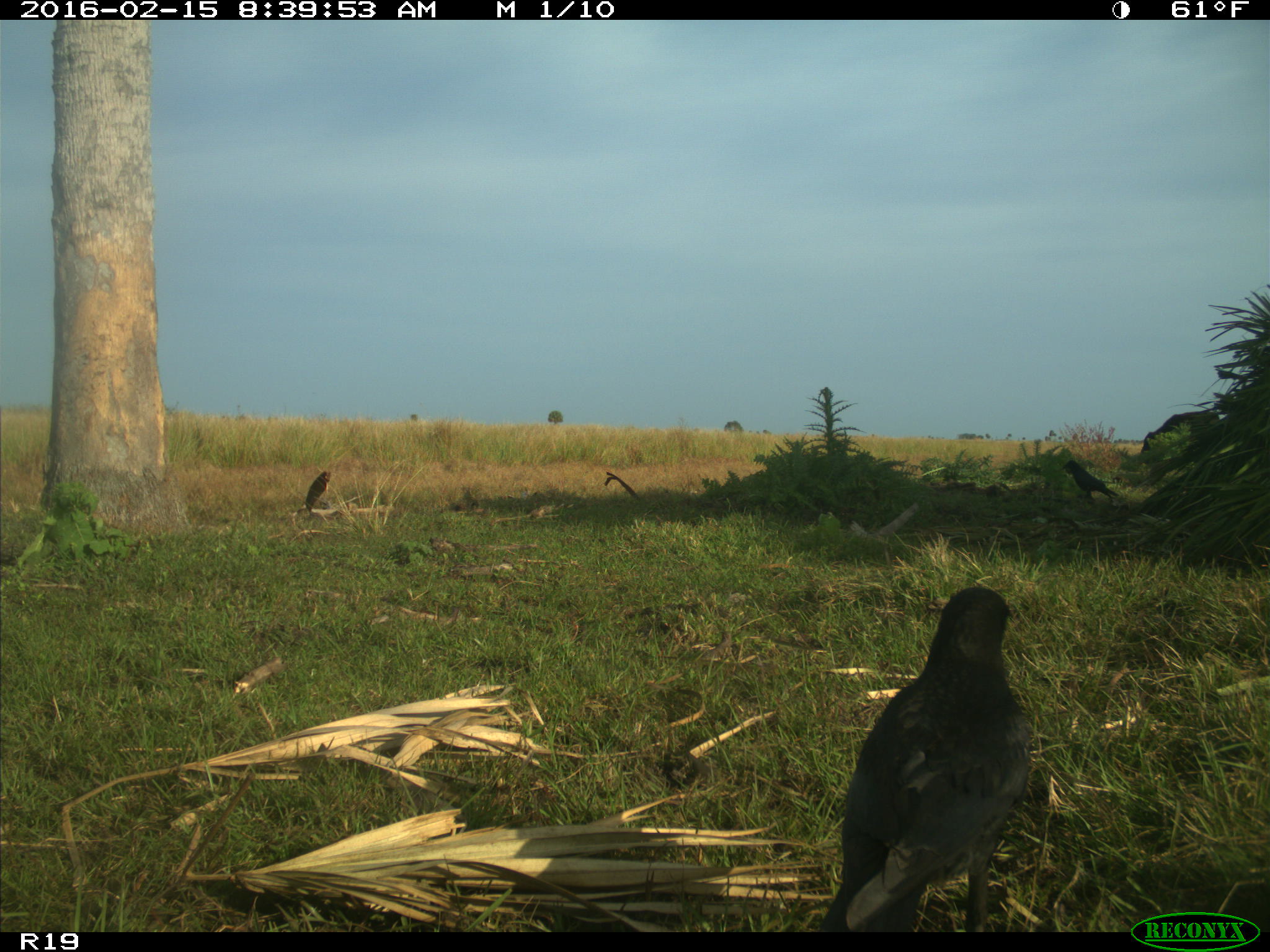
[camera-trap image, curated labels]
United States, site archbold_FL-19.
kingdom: Animalia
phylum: Chordata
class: Mammalia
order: Artiodactyla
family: Bovidae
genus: Bos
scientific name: Bos taurus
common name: domestic cow